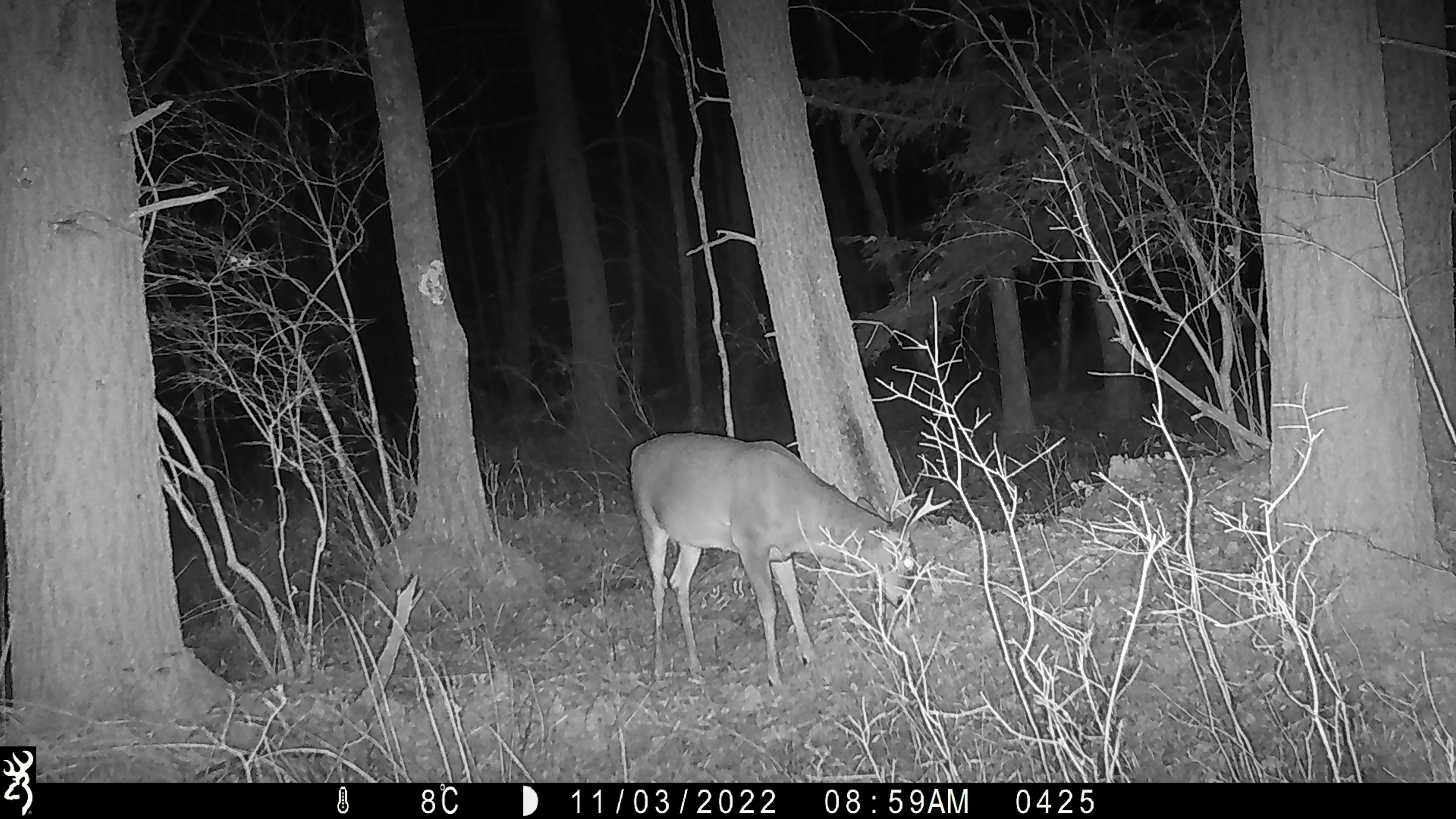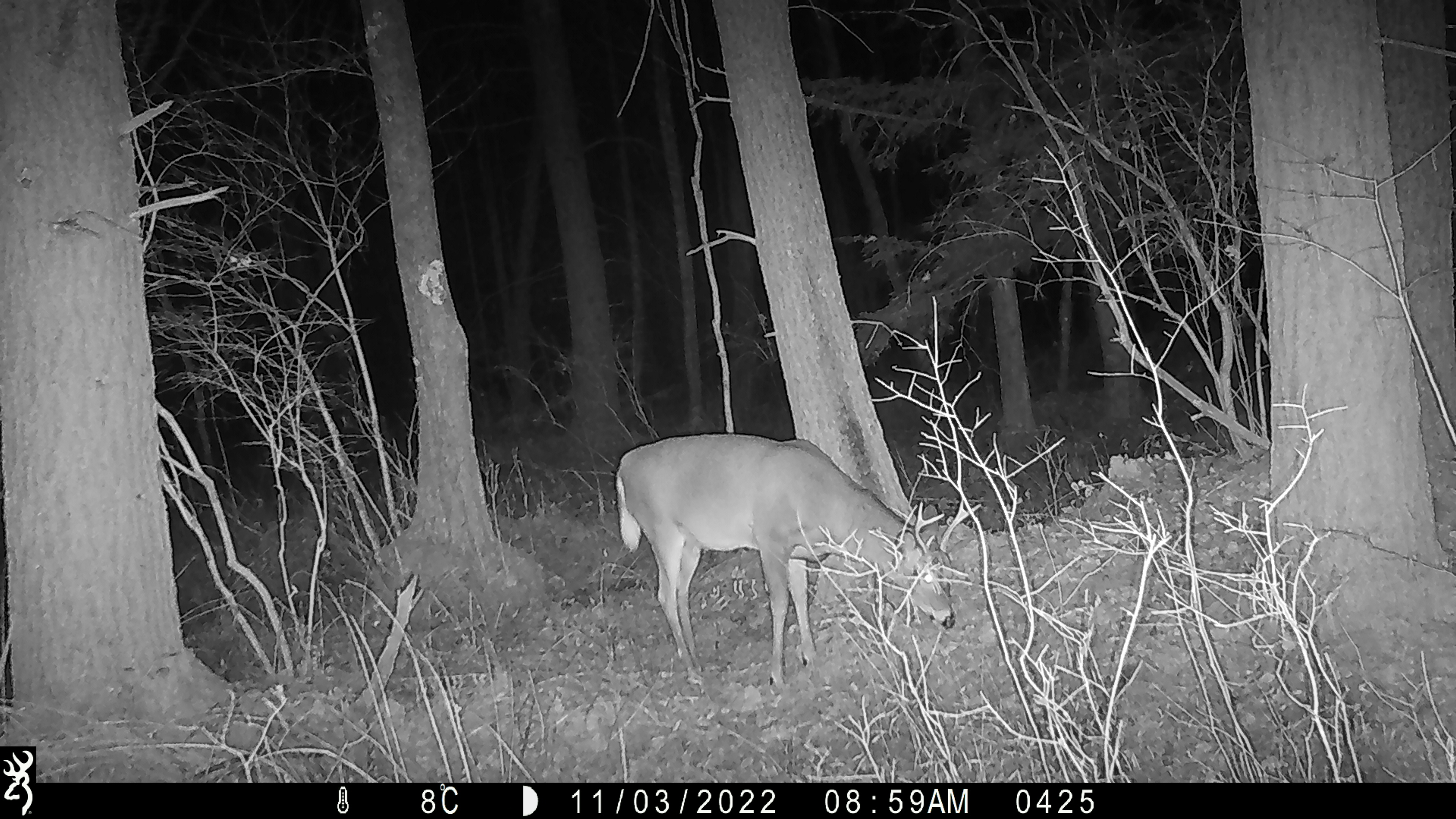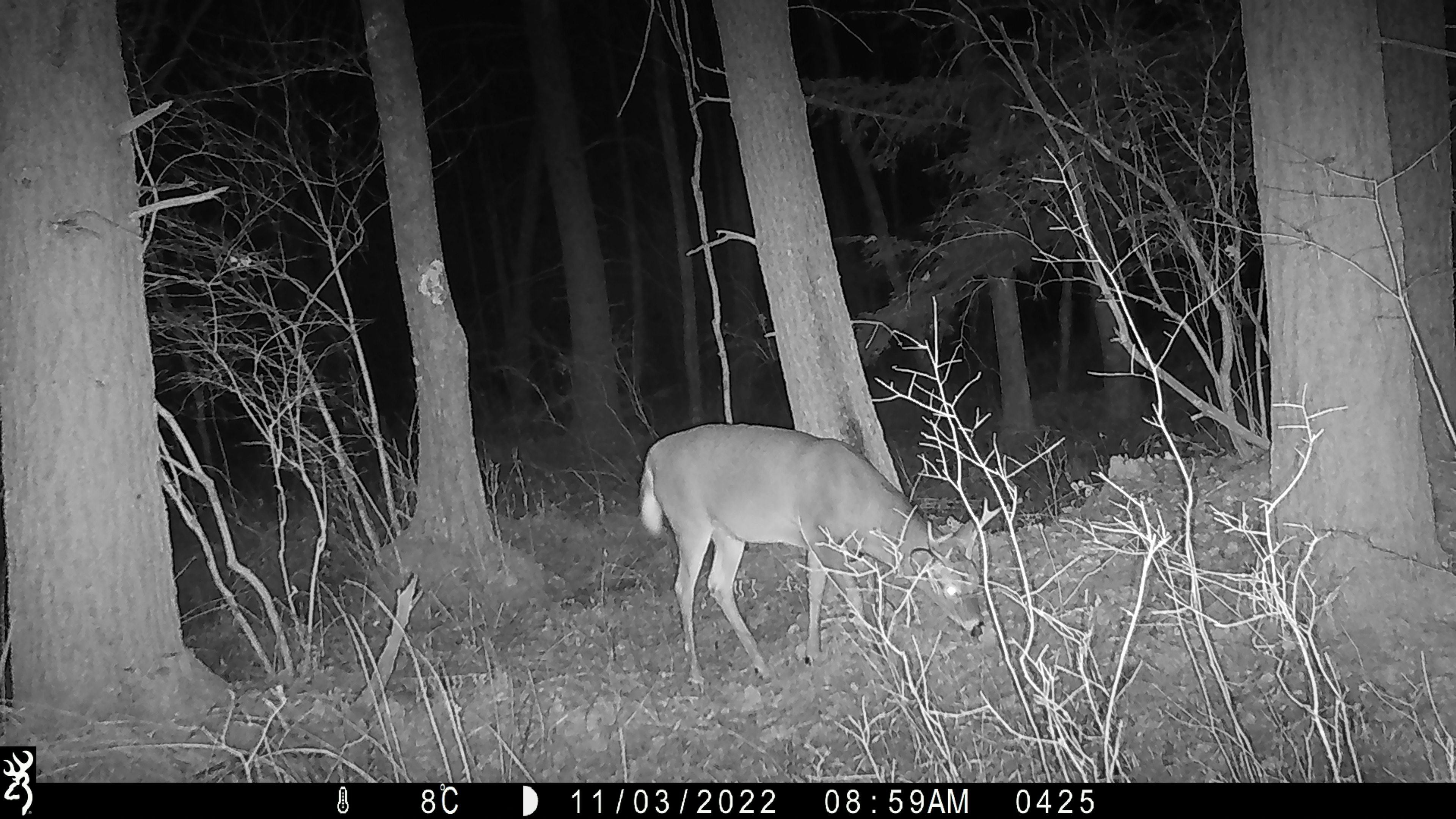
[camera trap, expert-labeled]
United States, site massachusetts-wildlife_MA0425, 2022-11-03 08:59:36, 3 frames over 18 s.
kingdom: Animalia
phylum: Chordata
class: Mammalia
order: Artiodactyla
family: Cervidae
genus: Odocoileus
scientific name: Odocoileus virginianus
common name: white-tailed deer